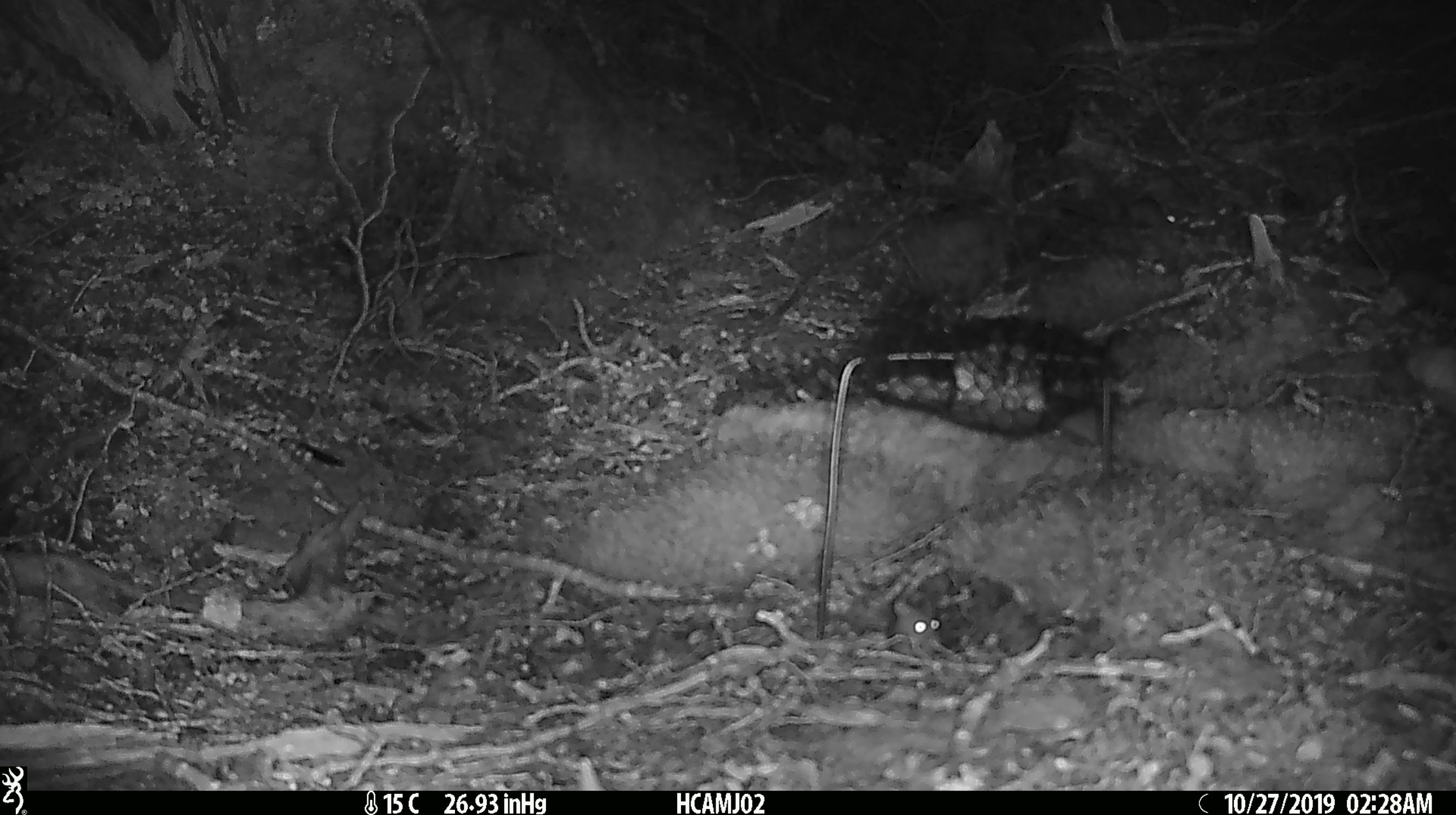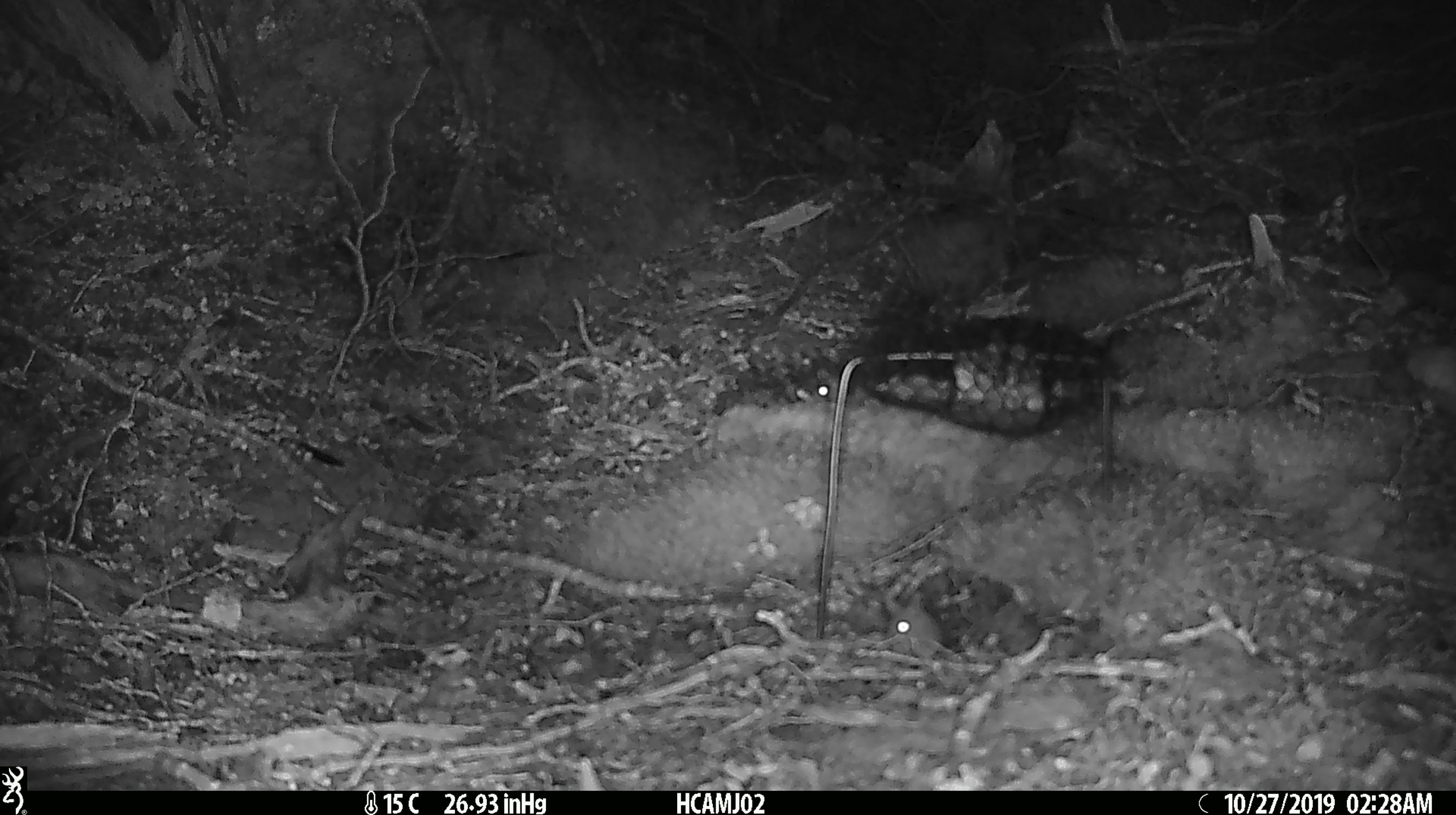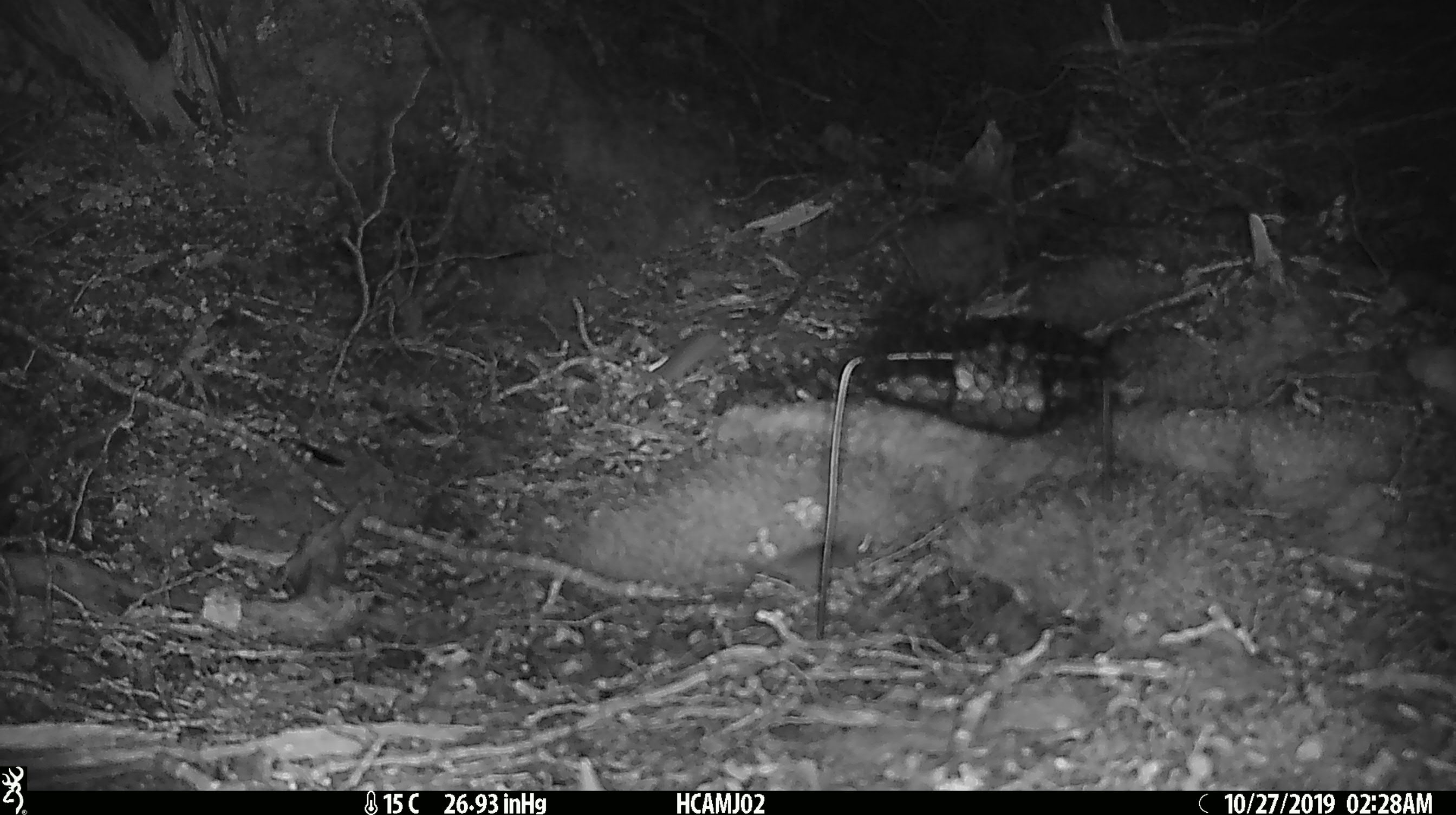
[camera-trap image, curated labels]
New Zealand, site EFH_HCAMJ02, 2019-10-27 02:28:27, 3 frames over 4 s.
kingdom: Animalia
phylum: Chordata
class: Mammalia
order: Rodentia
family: Muridae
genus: Mus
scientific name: Mus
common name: mouse